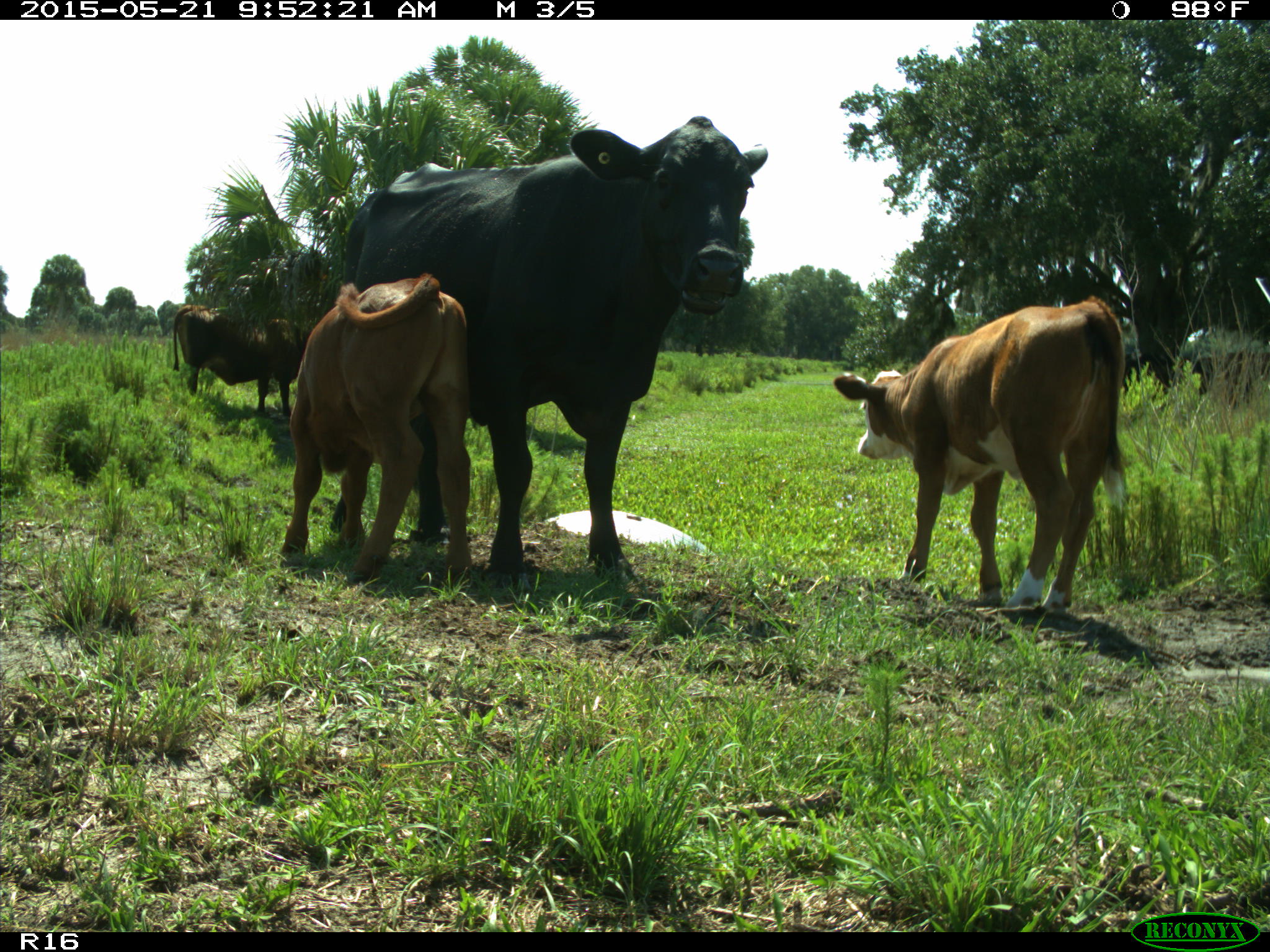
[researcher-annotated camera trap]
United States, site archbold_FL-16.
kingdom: Animalia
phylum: Chordata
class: Mammalia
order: Artiodactyla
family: Bovidae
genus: Bos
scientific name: Bos taurus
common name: domestic cow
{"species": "Bos taurus (domestic cow)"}